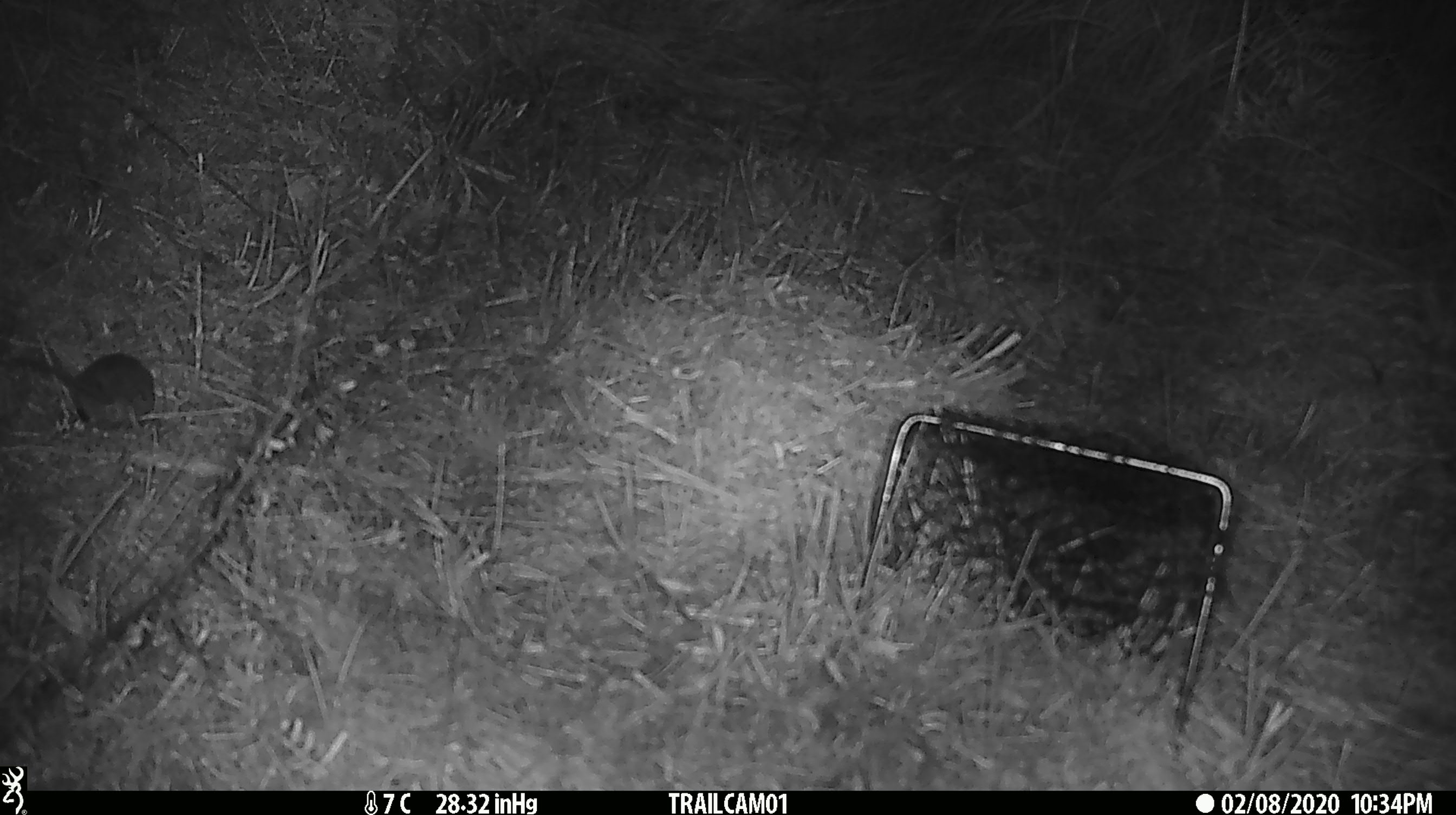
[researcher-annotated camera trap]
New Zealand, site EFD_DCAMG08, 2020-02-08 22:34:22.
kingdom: Animalia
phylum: Chordata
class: Mammalia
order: Rodentia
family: Muridae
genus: Mus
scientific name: Mus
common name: mouse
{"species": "mouse (Mus)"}